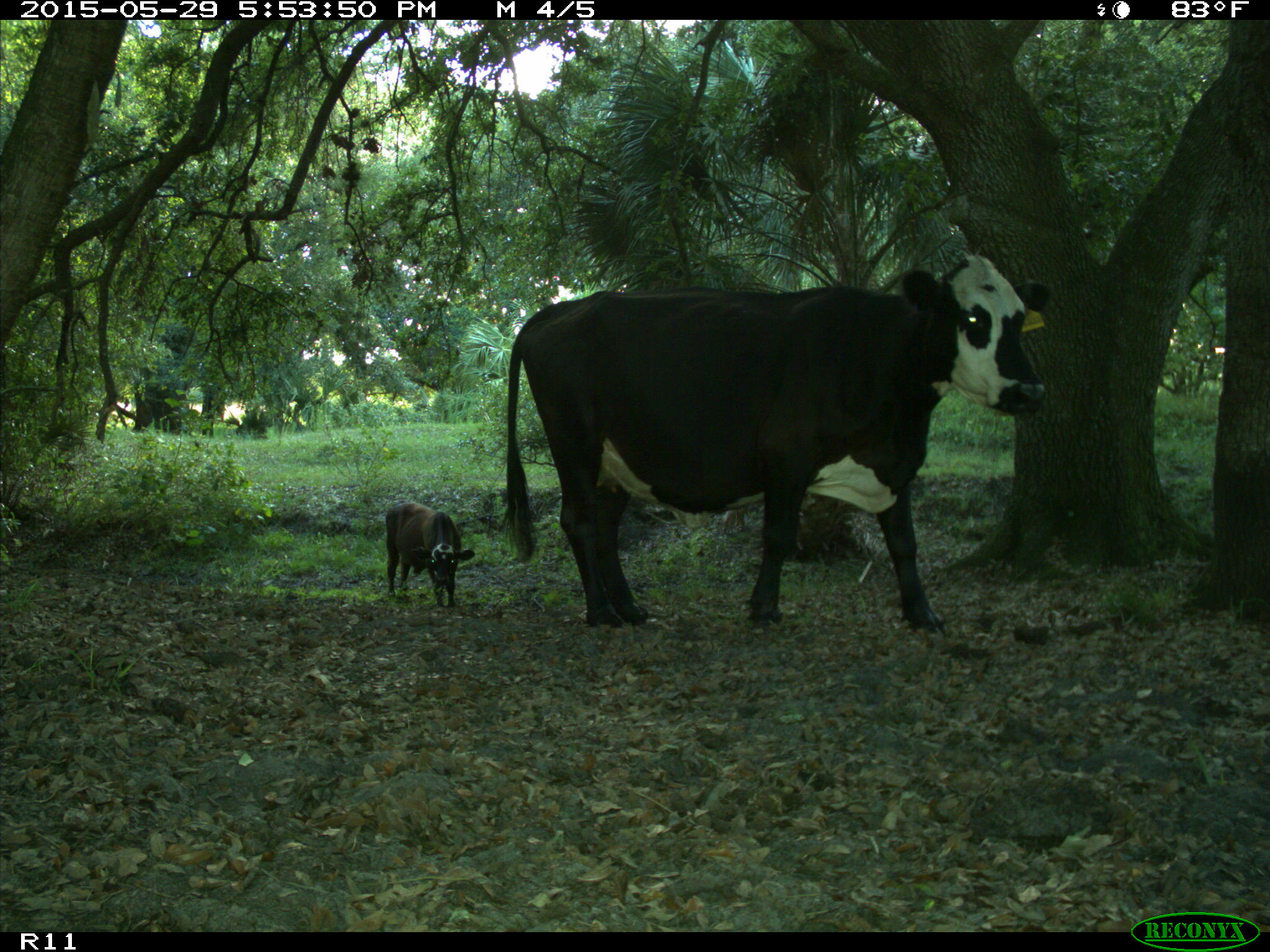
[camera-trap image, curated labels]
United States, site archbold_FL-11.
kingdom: Animalia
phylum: Chordata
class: Mammalia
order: Artiodactyla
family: Bovidae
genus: Bos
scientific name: Bos taurus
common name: domestic cow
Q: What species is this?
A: Bos taurus (domestic cow).